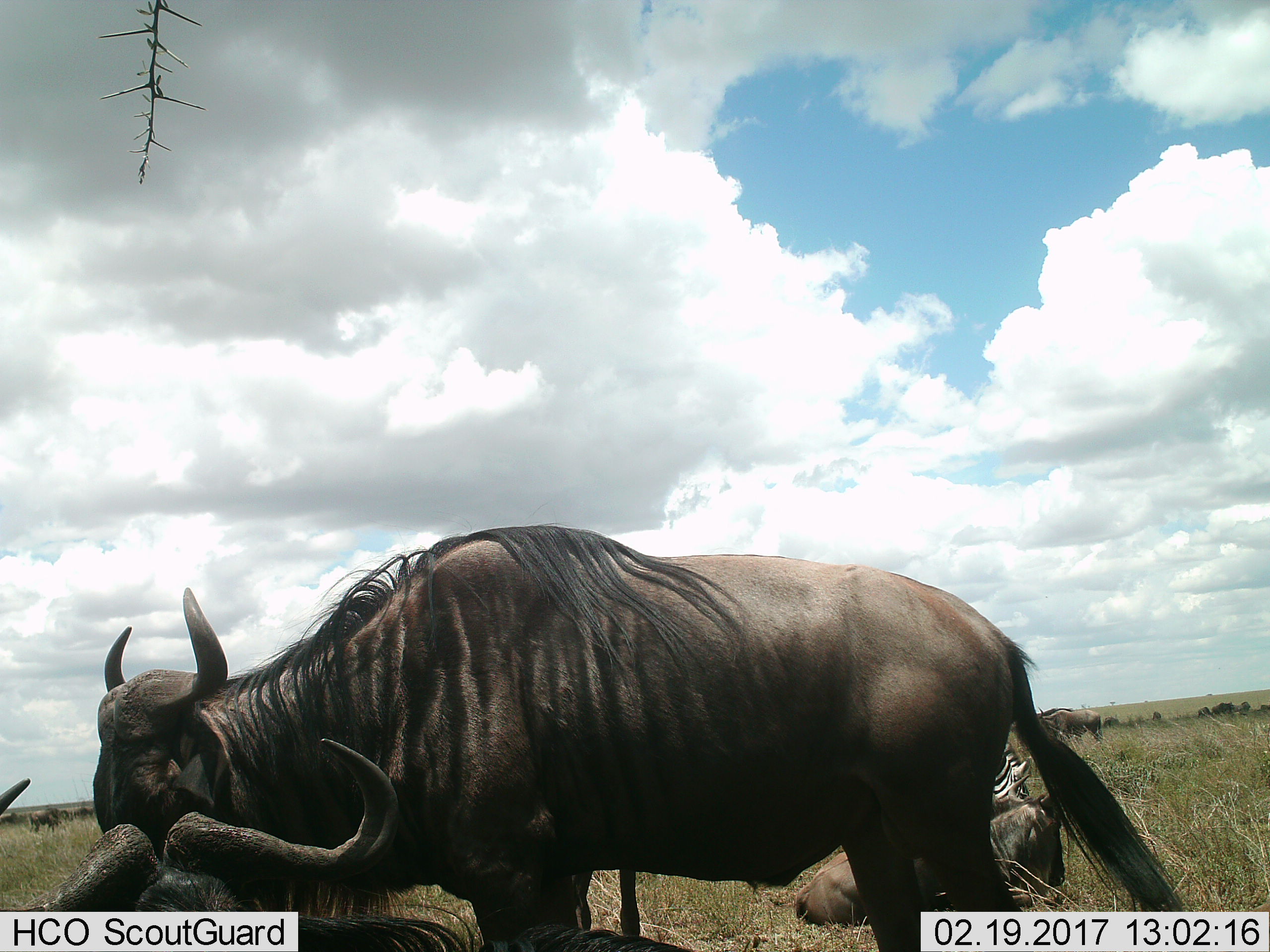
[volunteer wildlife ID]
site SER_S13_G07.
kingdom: Animalia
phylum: Chordata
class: Mammalia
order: Artiodactyla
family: Bovidae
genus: Connochaetes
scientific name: Connochaetes taurinus taurinus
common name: blue wildebeest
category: wildebeestblue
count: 4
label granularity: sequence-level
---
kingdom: Animalia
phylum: Chordata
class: Mammalia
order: Perissodactyla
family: Equidae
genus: Equus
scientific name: Equus quagga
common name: plains zebra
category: zebraplains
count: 1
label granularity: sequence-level